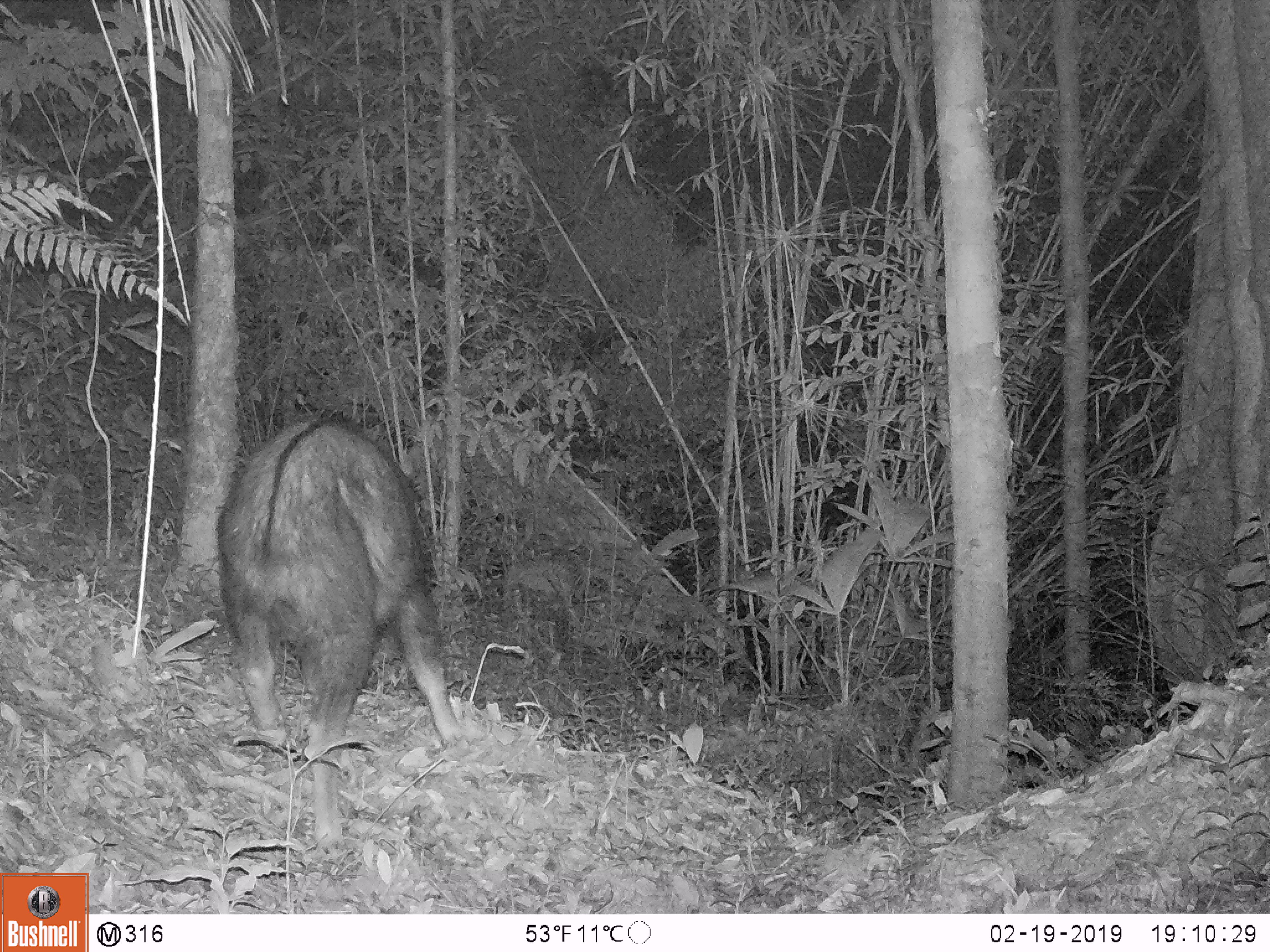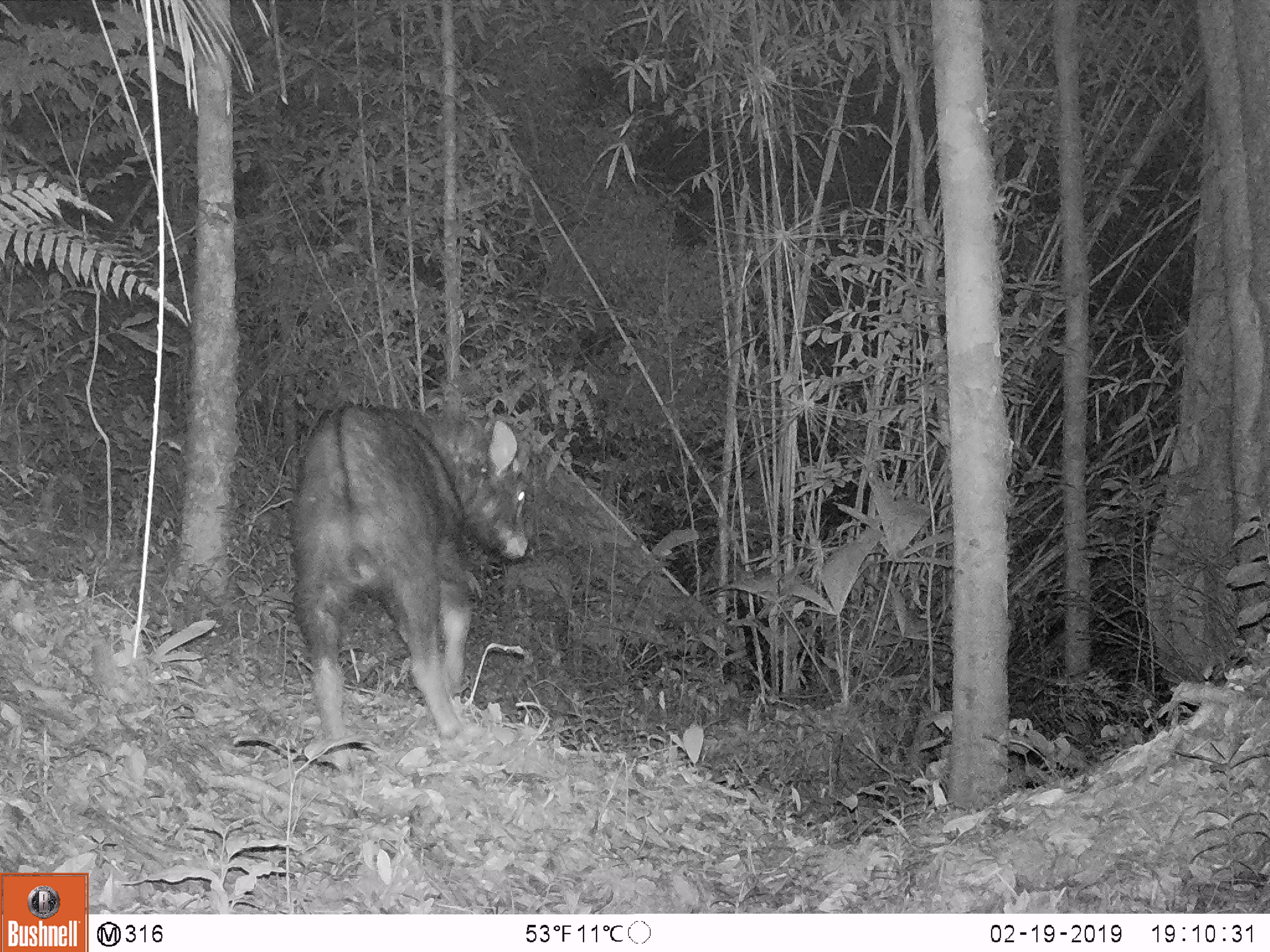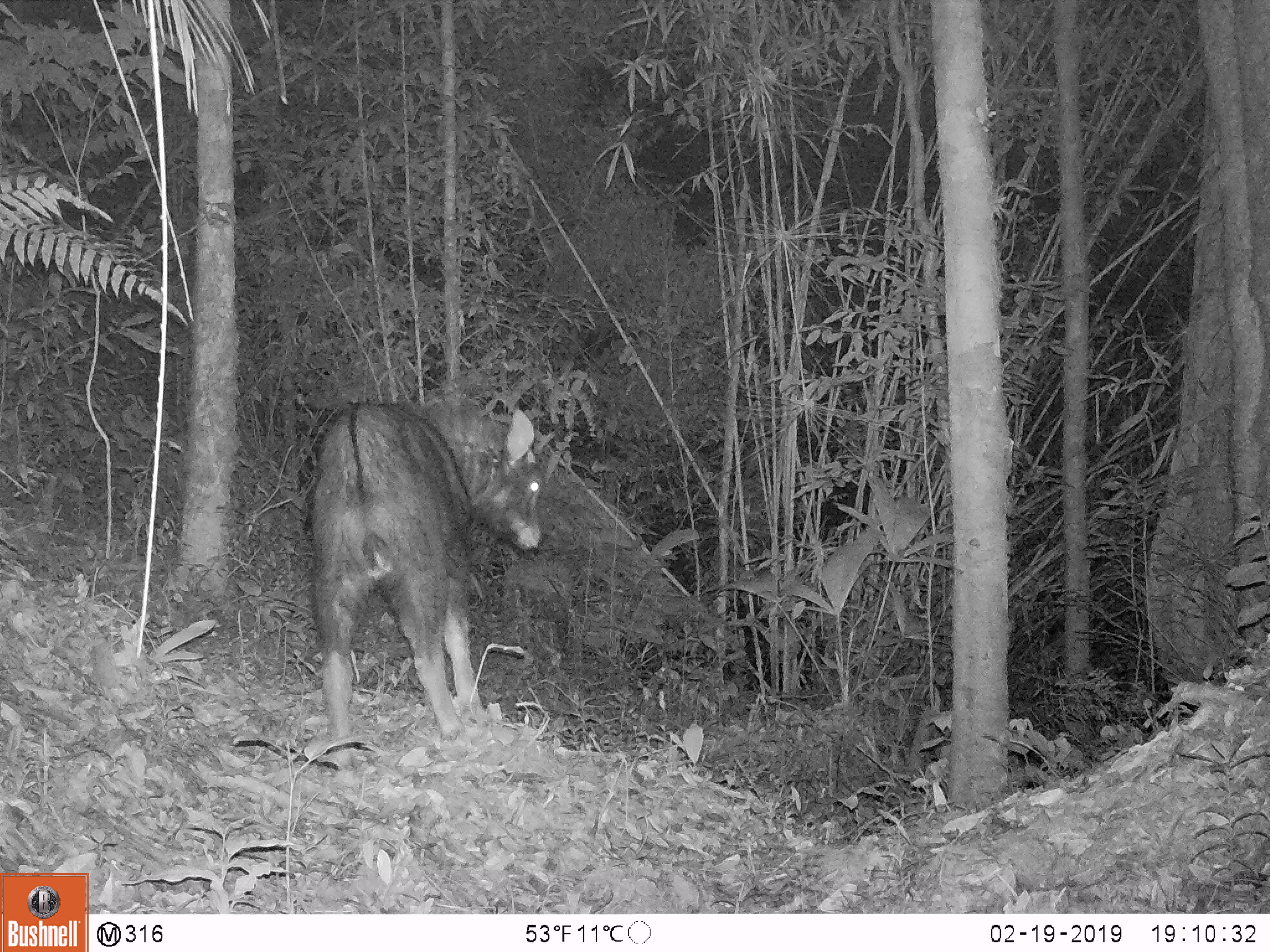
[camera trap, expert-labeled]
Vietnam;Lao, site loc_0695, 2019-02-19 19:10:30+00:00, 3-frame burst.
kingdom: Animalia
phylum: Chordata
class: Mammalia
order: Artiodactyla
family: Bovidae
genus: Capricornis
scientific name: Capricornis sumatraensis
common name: chinese serow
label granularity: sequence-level